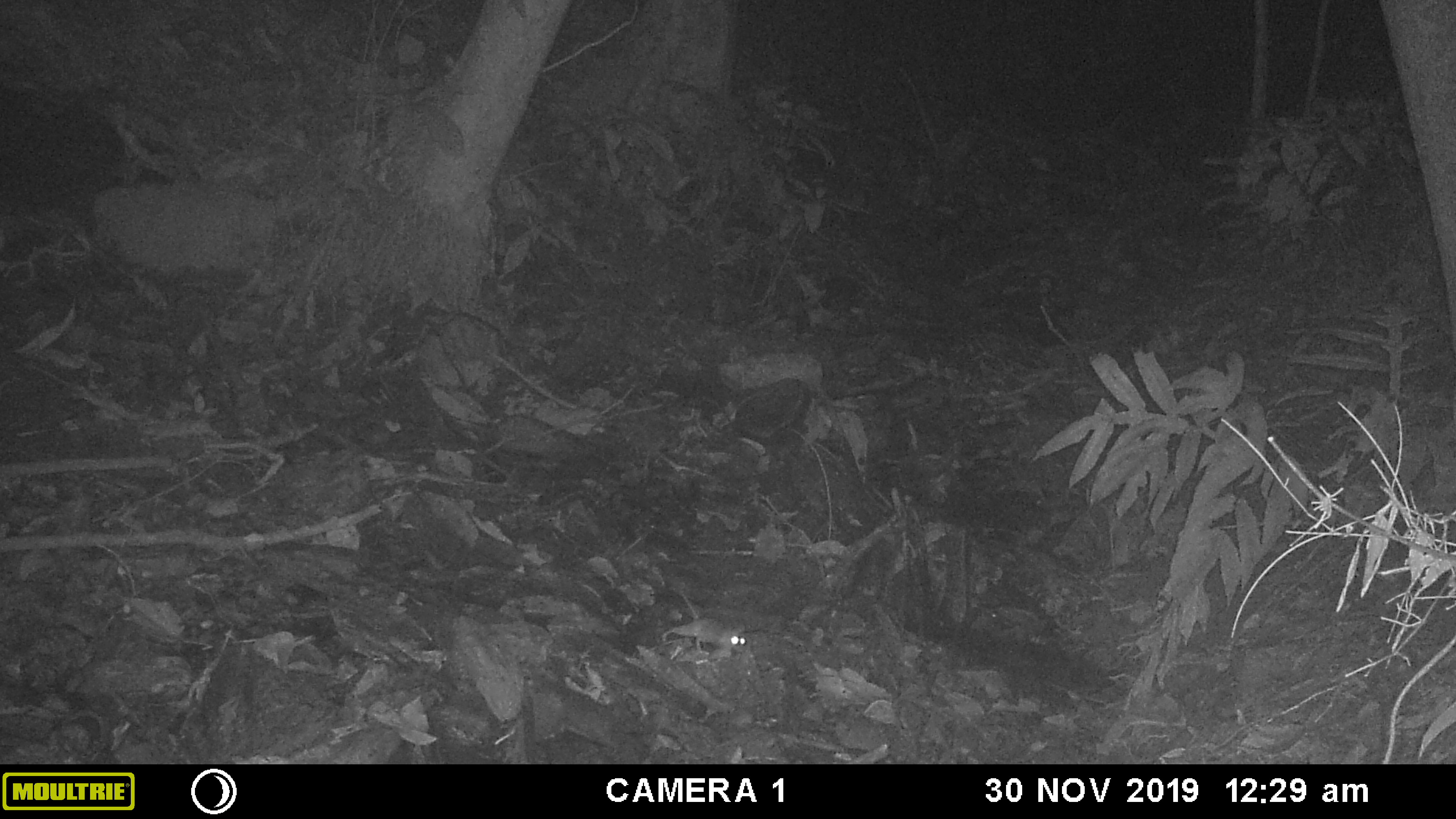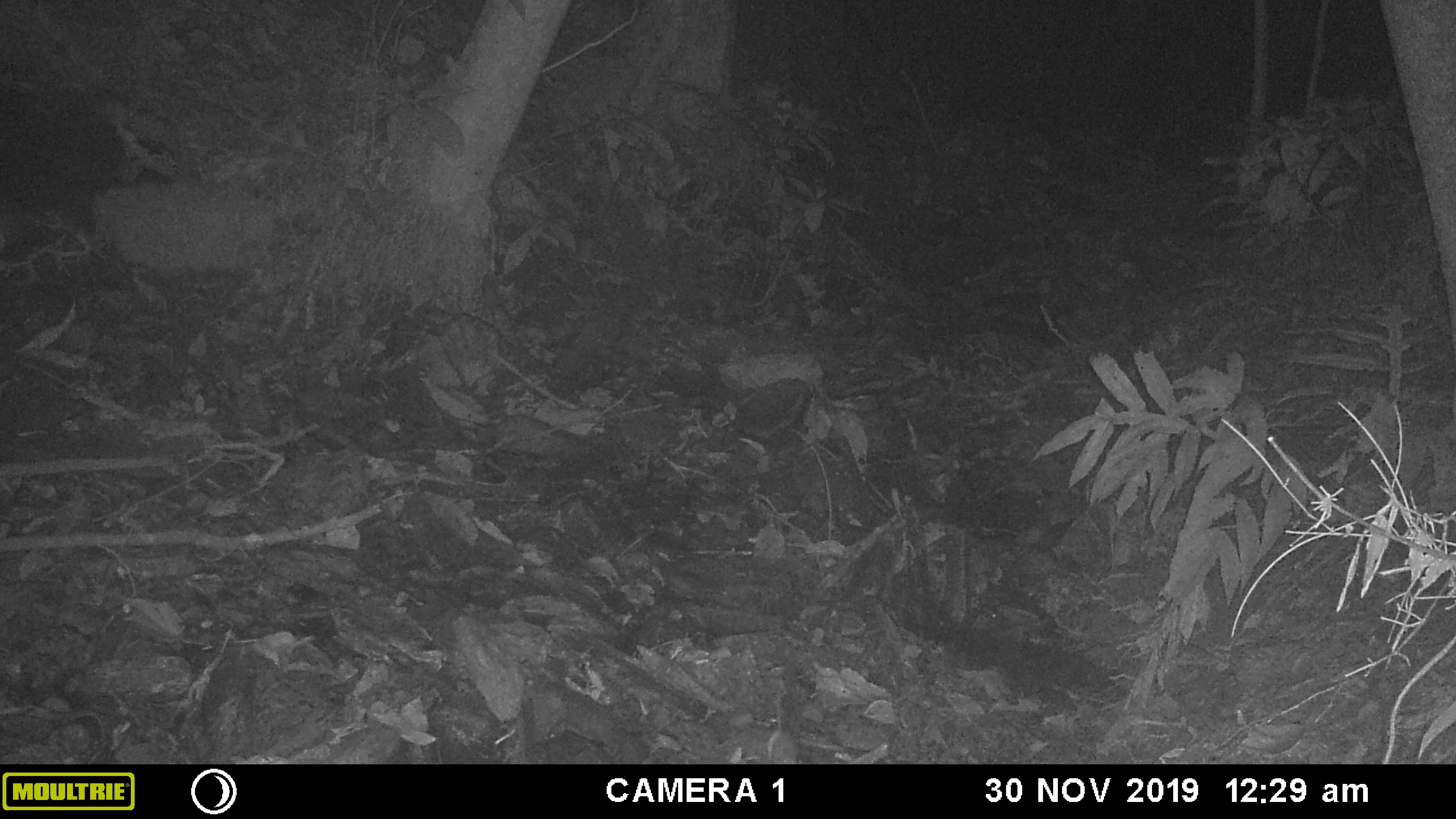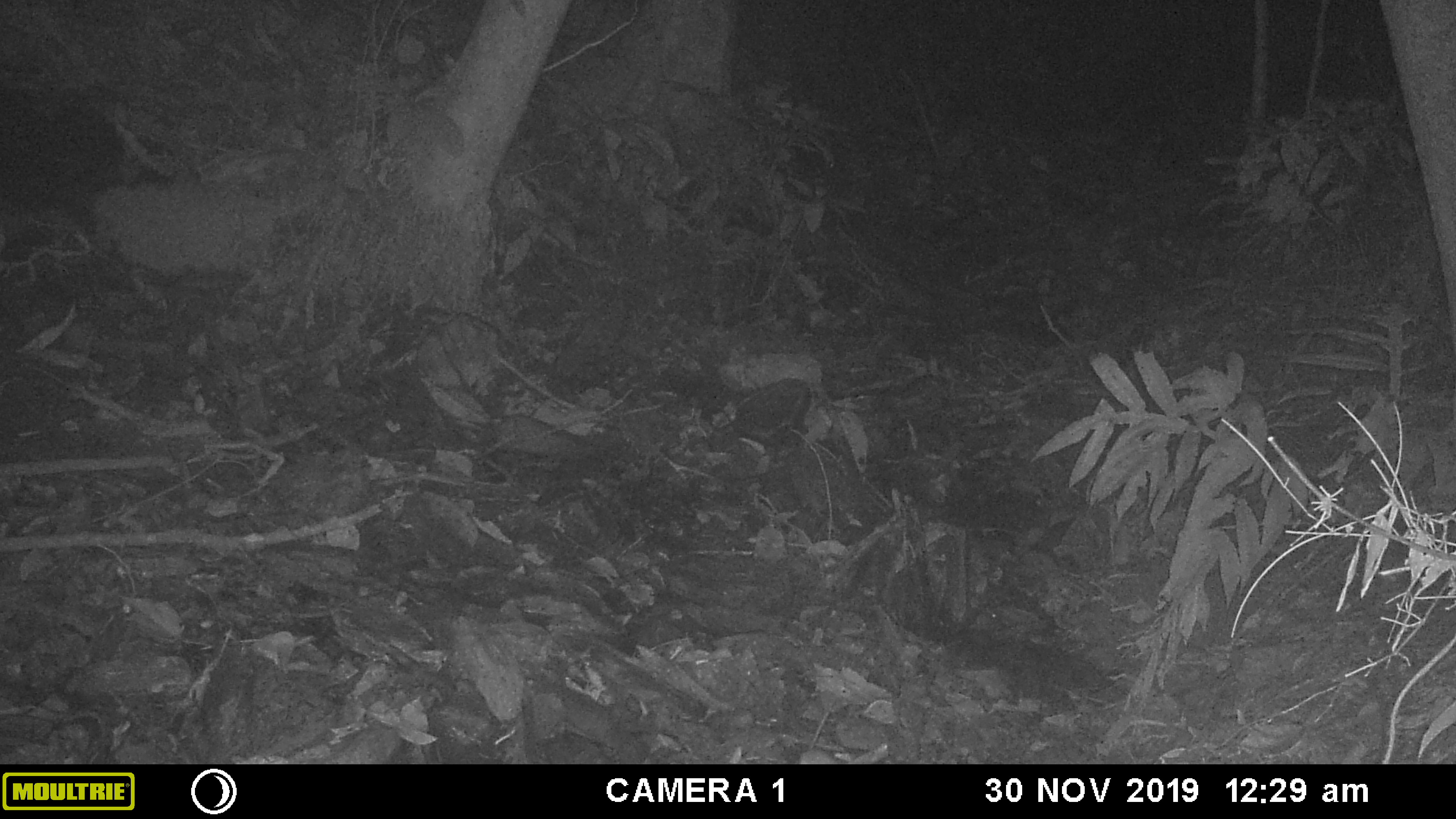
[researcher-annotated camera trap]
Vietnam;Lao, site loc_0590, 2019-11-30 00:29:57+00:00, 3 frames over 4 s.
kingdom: Animalia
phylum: Chordata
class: Mammalia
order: Rodentia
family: Muridae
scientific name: Muridae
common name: old-world mice and rats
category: unidentified murid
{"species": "unidentified murid (old-world mice and rats) (Muridae)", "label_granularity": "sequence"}